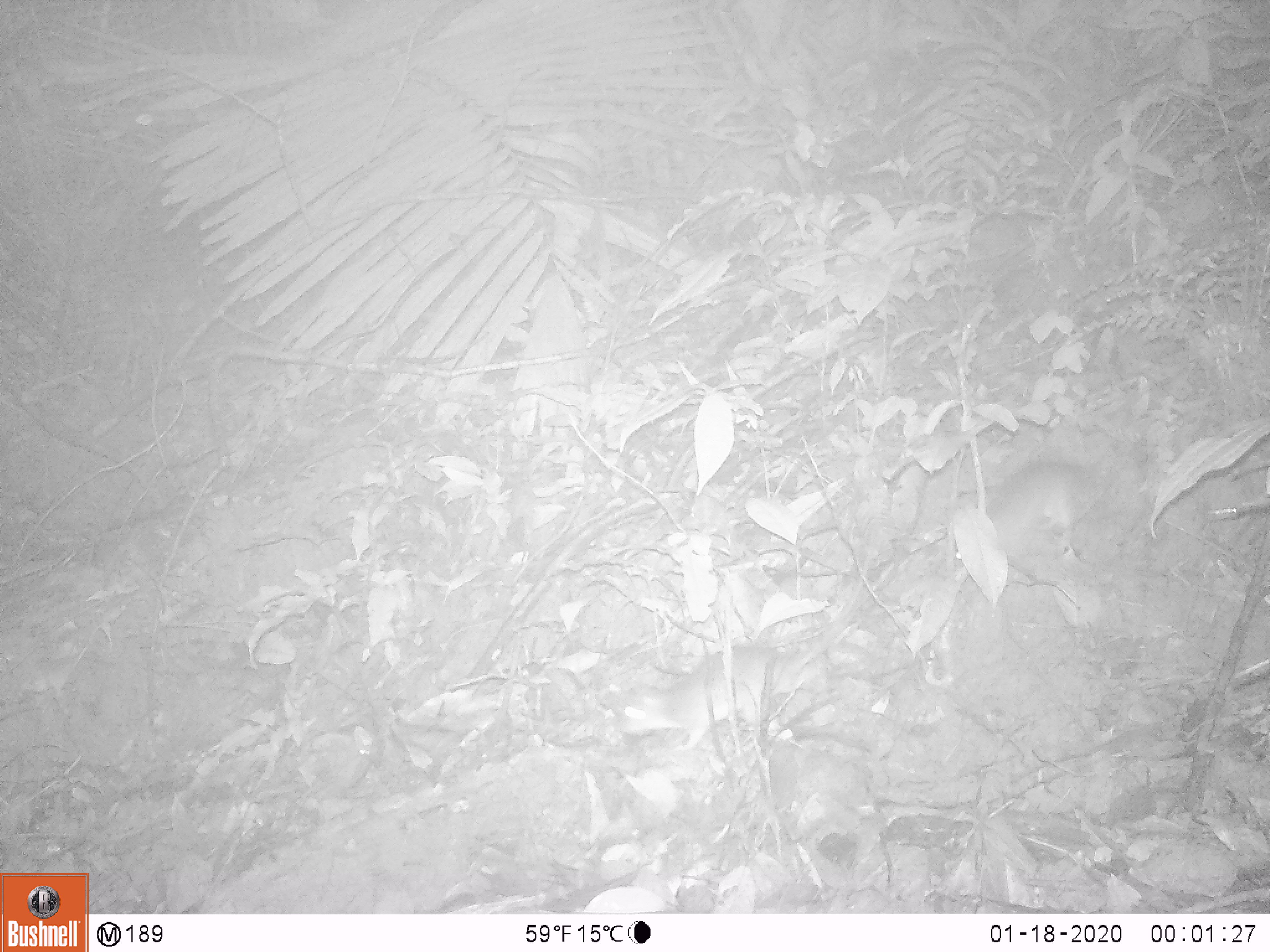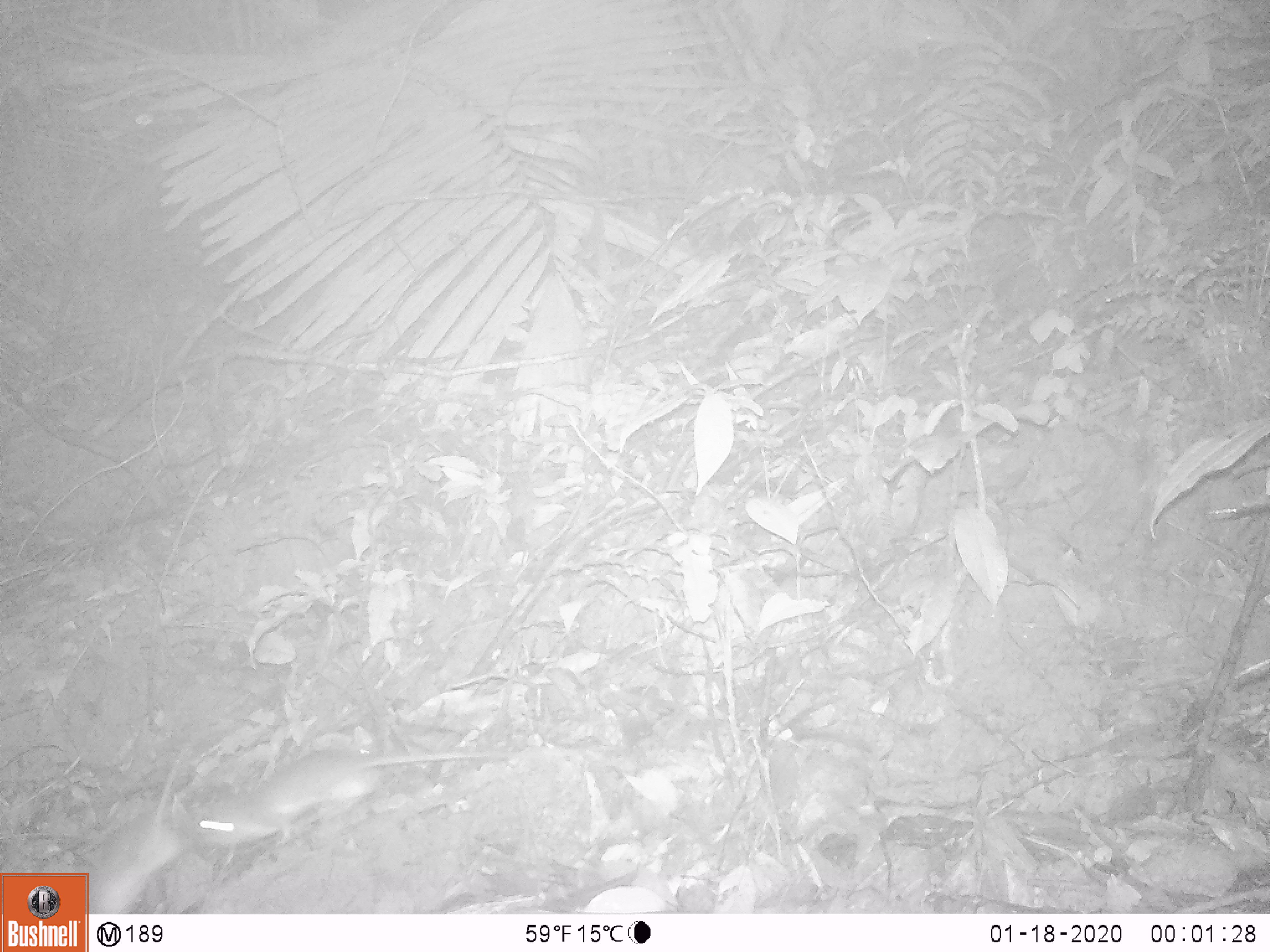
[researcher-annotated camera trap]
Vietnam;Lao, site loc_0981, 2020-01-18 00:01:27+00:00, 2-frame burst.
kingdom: Animalia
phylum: Chordata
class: Mammalia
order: Rodentia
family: Muridae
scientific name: Muridae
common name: old-world mice and rats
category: unidentified murid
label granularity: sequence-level